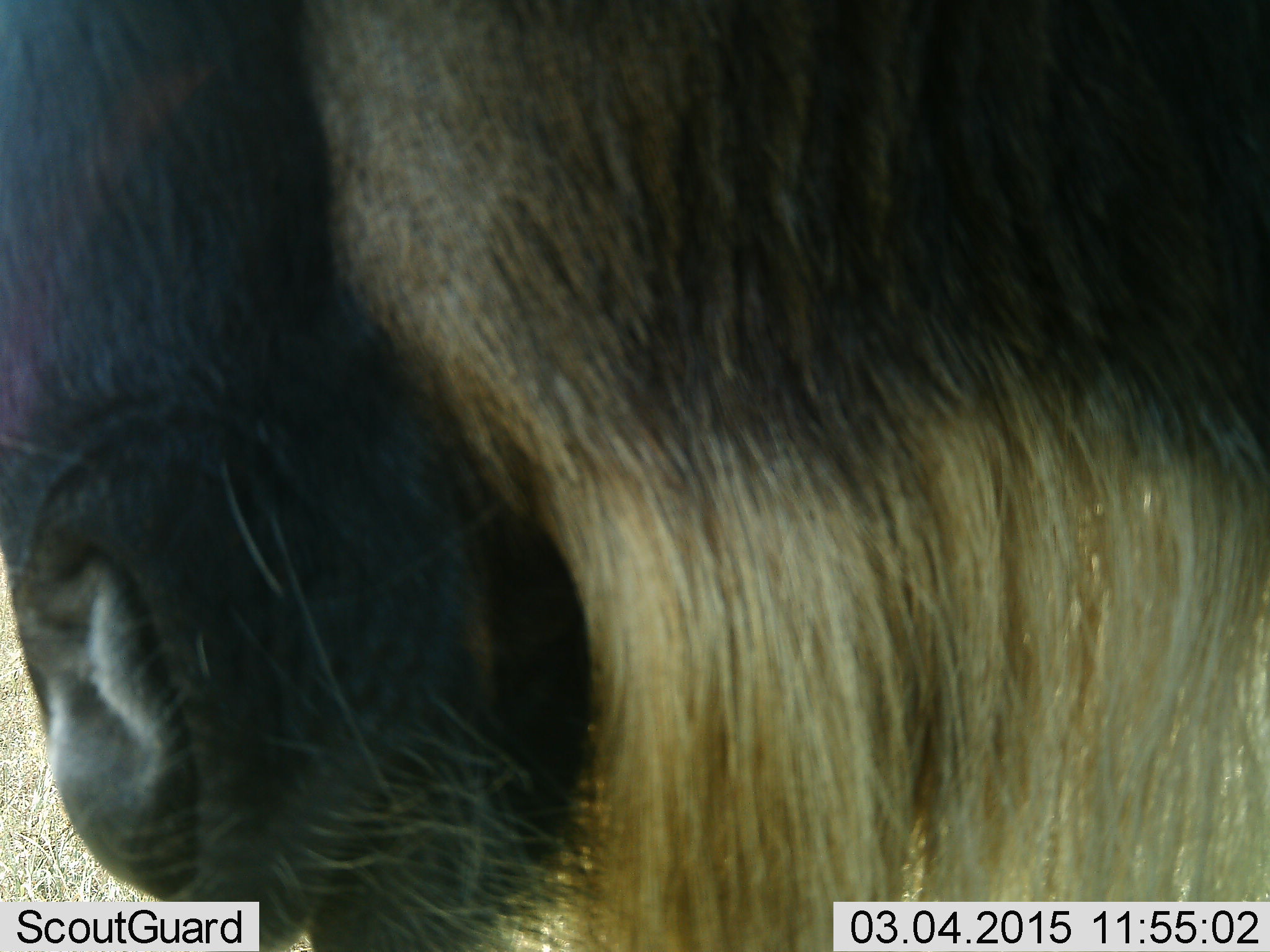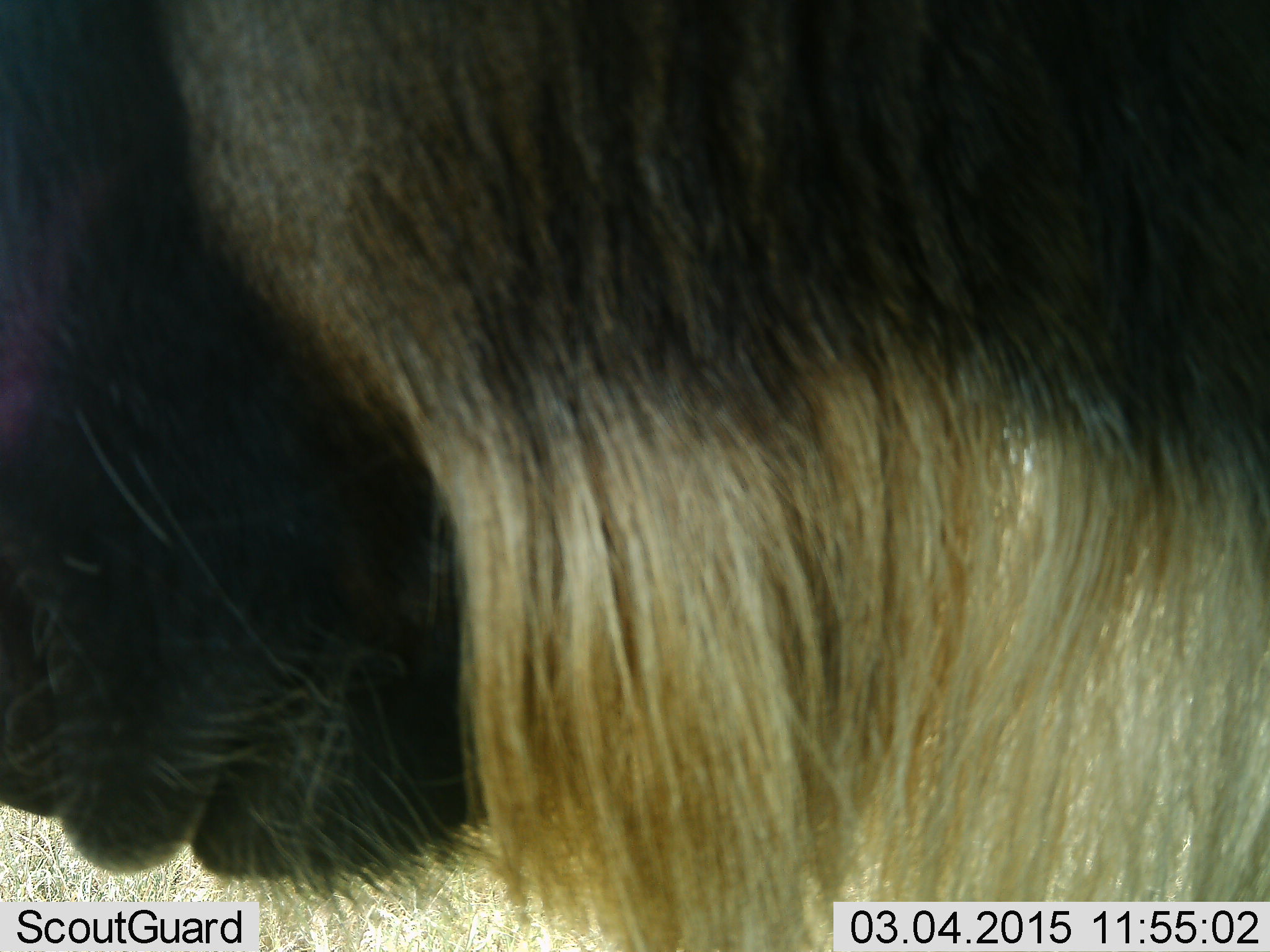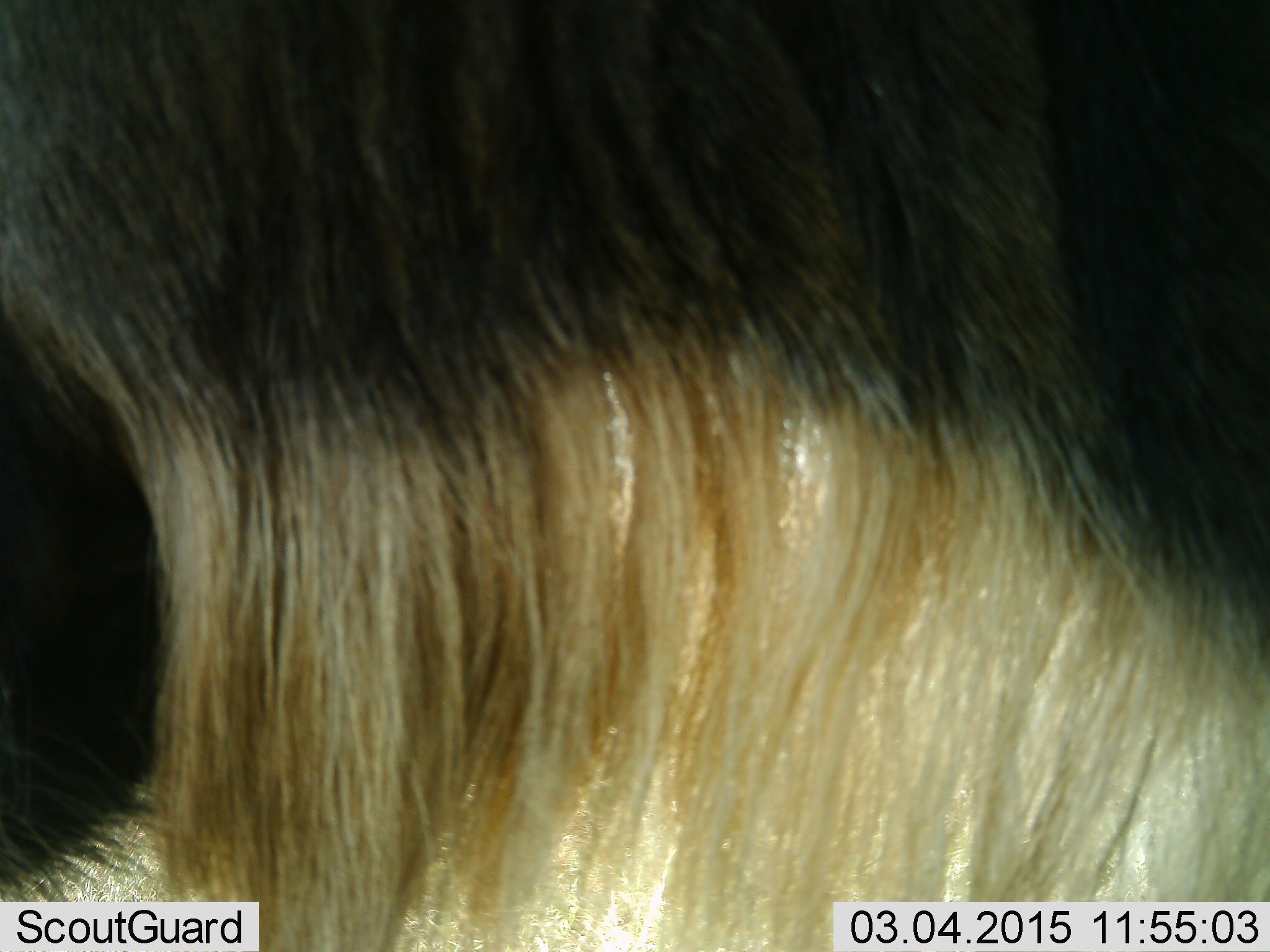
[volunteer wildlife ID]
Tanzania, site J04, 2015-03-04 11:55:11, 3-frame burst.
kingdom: Animalia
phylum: Chordata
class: Mammalia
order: Artiodactyla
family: Bovidae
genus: Connochaetes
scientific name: Connochaetes taurinus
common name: blue wildebeest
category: wildebeest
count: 1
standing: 70%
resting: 0%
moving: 30%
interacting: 0%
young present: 0%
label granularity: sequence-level